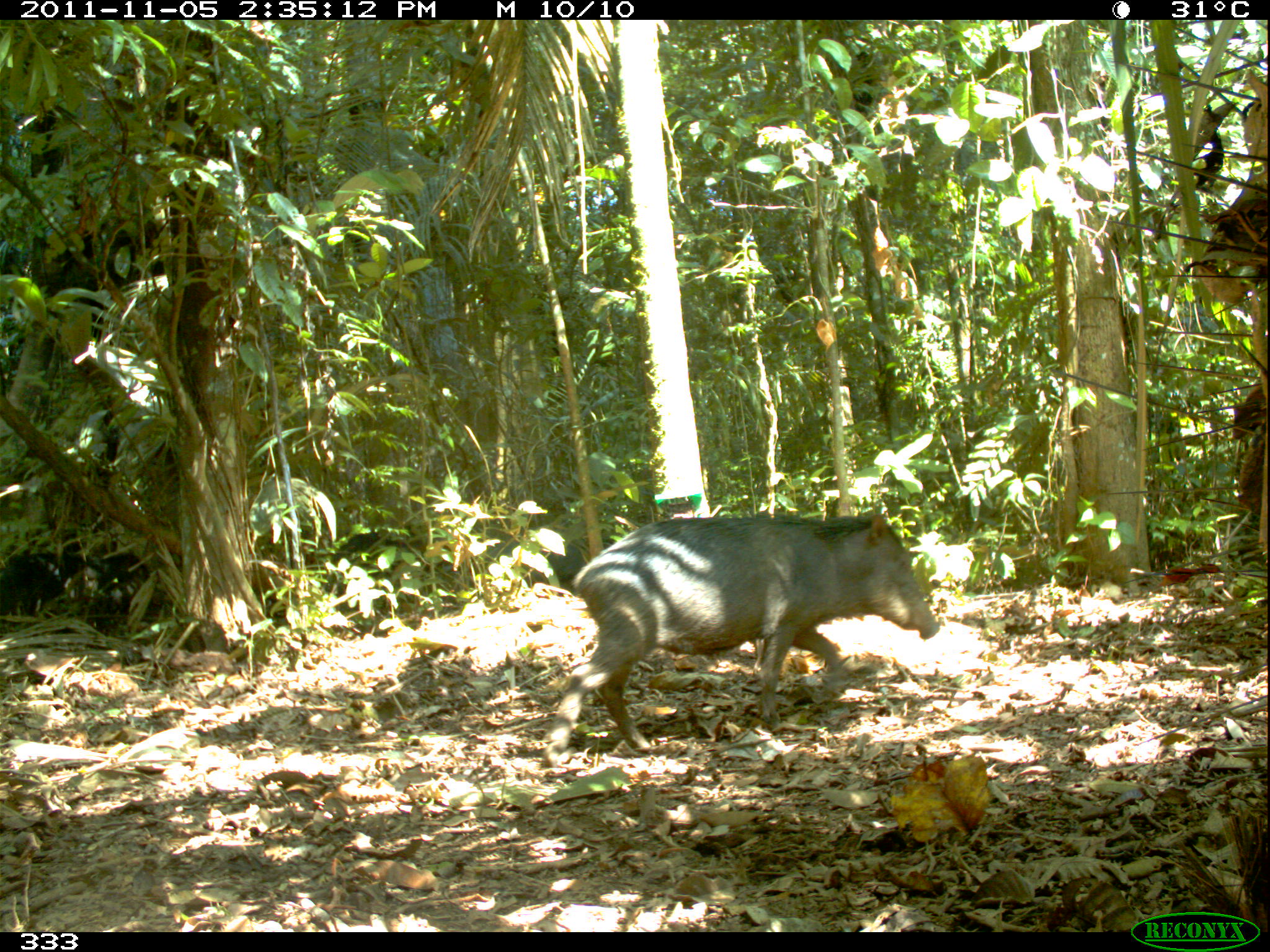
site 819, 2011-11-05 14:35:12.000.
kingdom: Animalia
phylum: Chordata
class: Mammalia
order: Artiodactyla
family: Tayassuidae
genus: Tayassu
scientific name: Tayassu pecari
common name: white-lipped peccary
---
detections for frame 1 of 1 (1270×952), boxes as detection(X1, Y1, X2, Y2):
tayassu pecari: detection(541, 512, 939, 770); detection(0, 548, 163, 641); detection(246, 467, 336, 585); detection(336, 521, 435, 598)